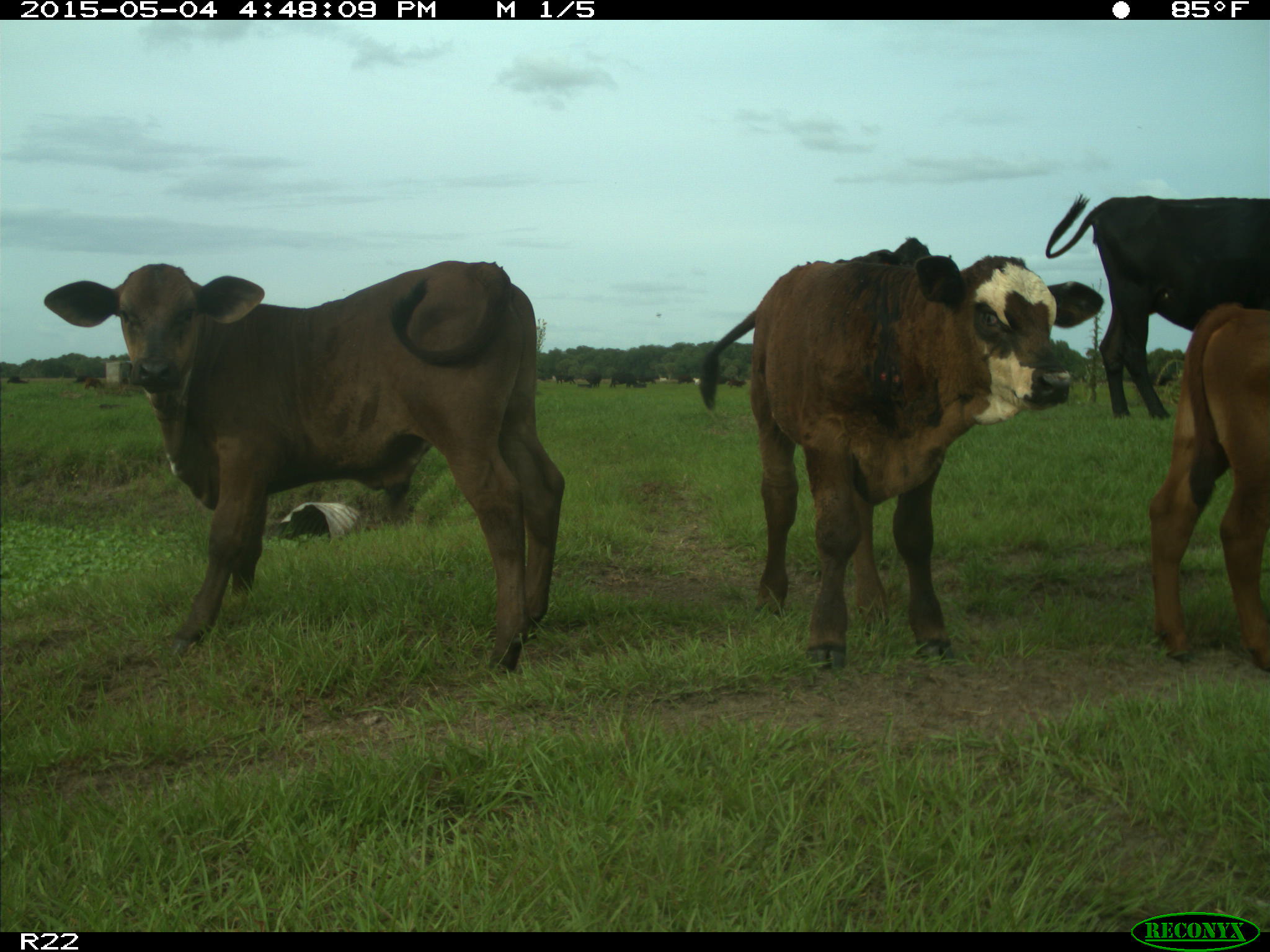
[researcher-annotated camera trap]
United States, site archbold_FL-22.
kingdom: Animalia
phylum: Chordata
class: Mammalia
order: Artiodactyla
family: Bovidae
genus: Bos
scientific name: Bos taurus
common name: domestic cow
Bos taurus (domestic cow).